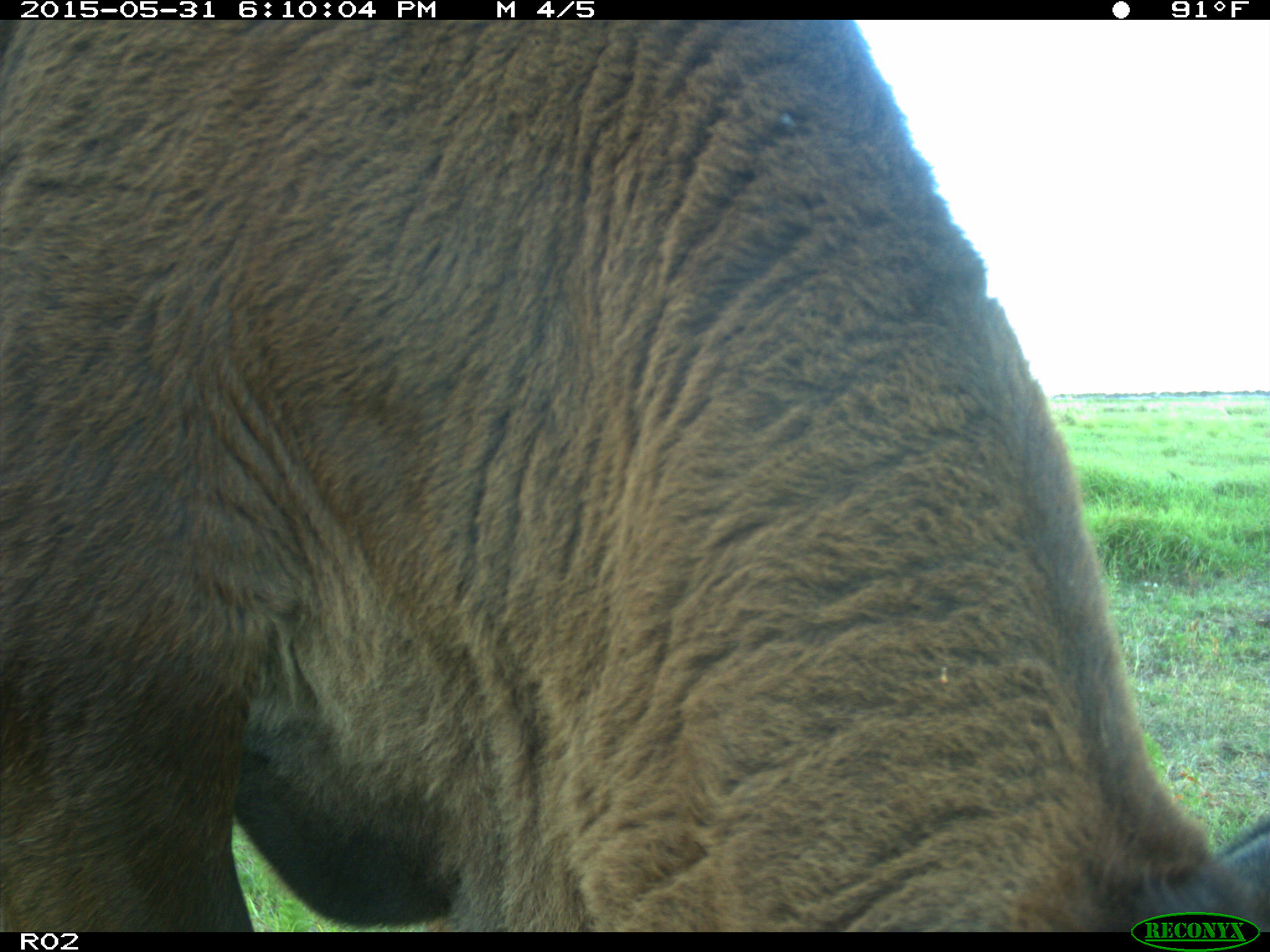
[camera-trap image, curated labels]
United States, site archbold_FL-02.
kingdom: Animalia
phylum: Chordata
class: Mammalia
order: Artiodactyla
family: Bovidae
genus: Bos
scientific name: Bos taurus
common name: domestic cow